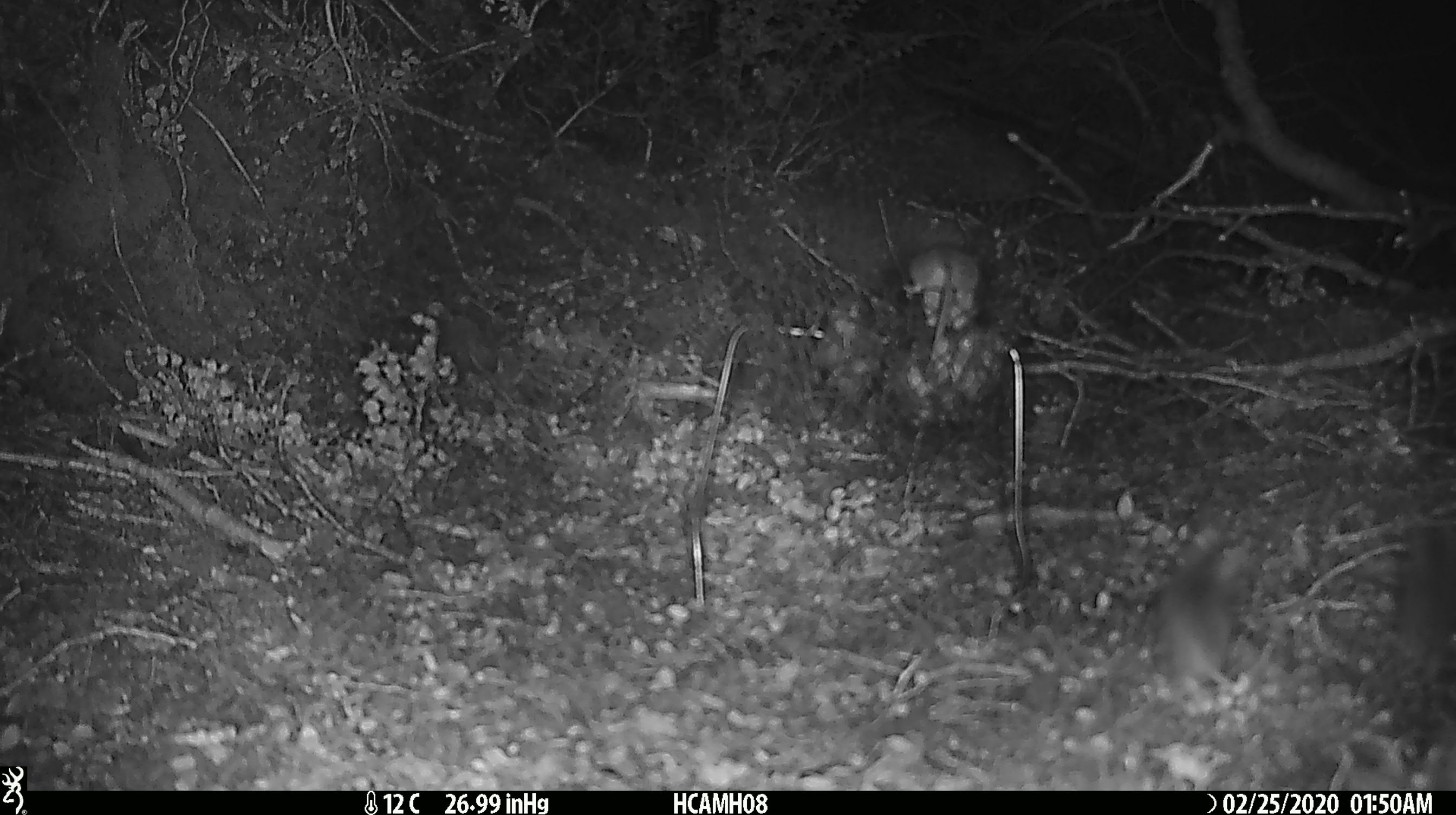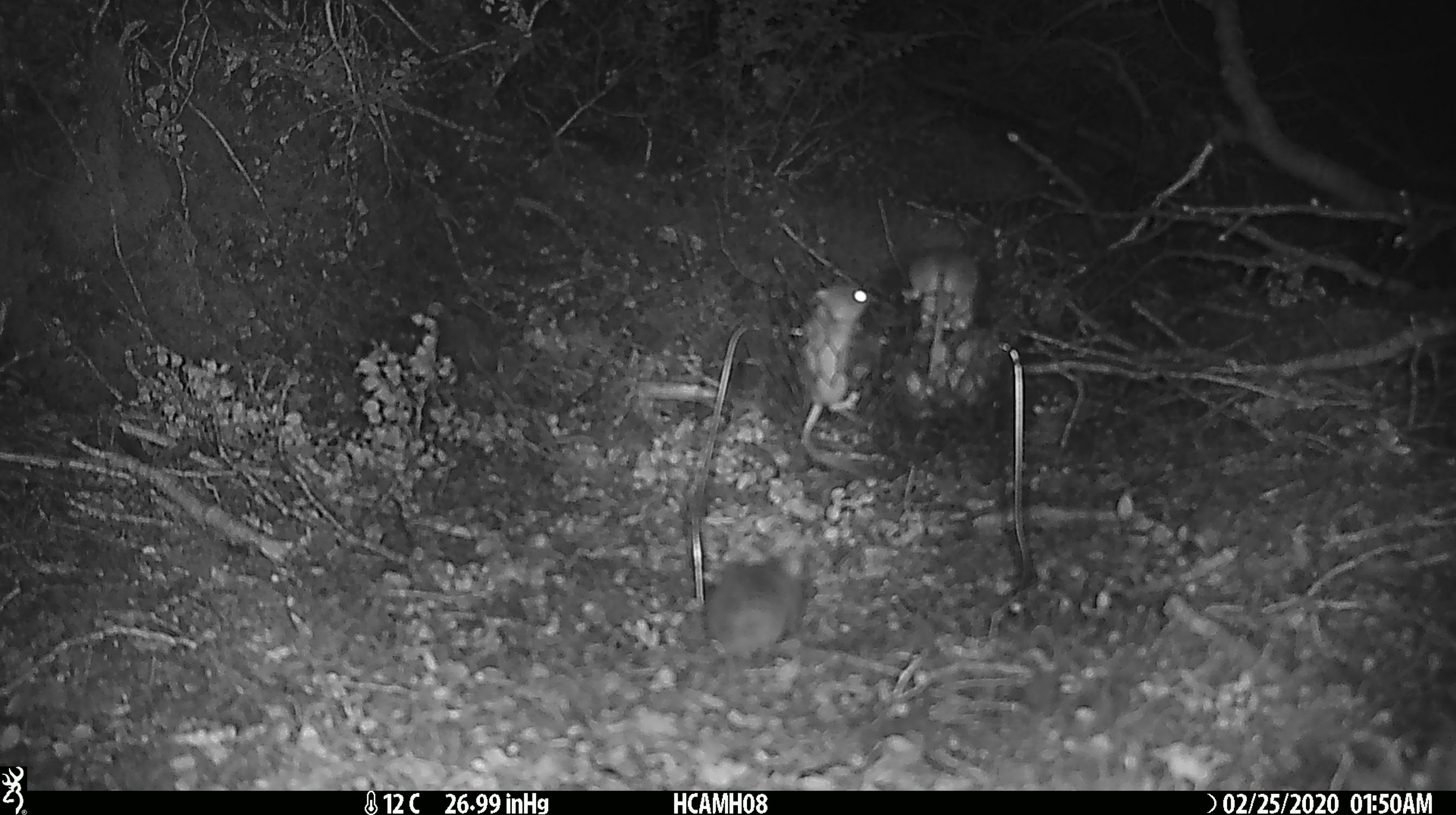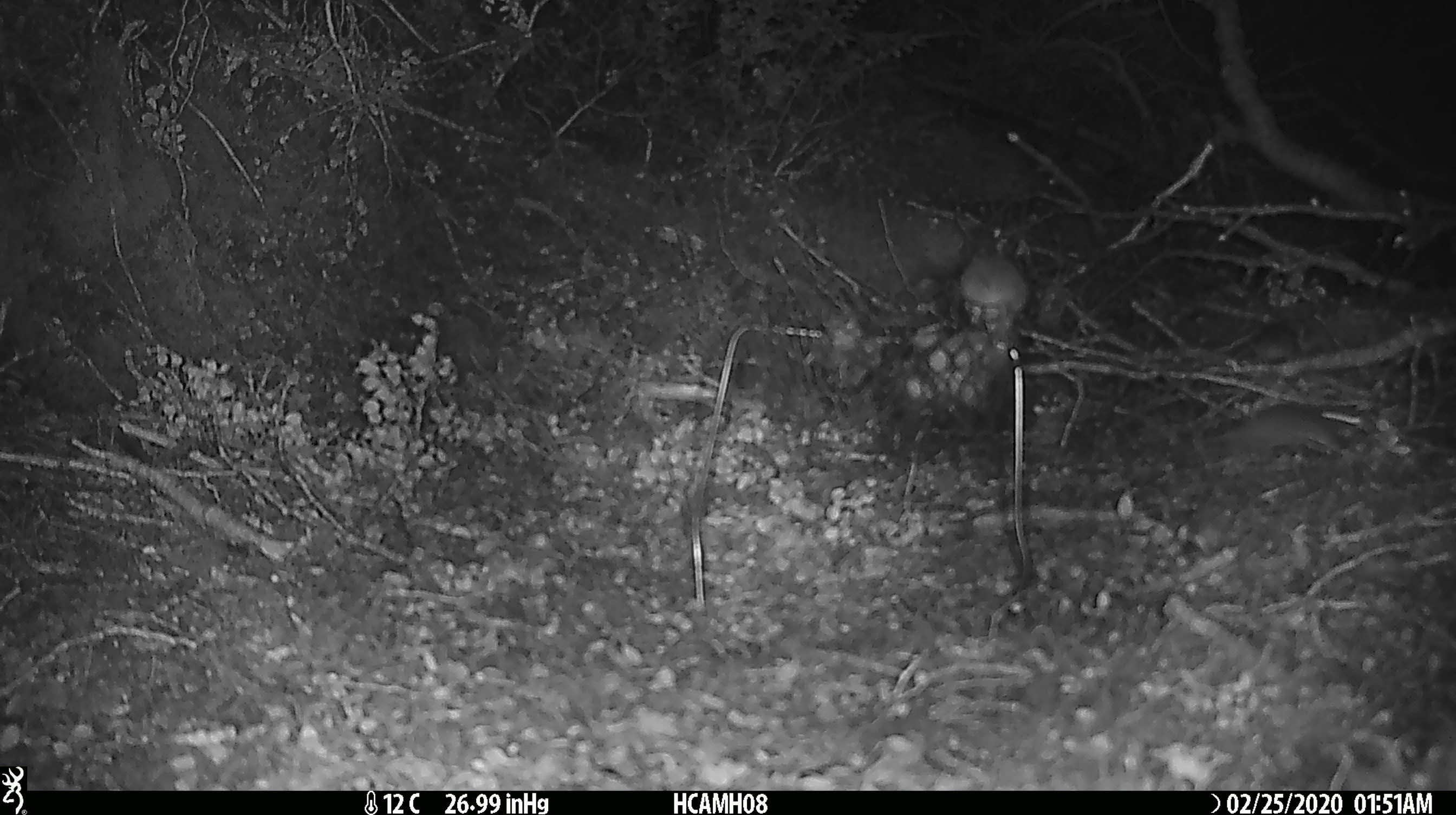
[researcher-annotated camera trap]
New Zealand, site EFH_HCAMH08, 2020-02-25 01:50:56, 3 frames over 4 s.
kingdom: Animalia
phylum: Chordata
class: Mammalia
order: Rodentia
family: Muridae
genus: Mus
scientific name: Mus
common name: mouse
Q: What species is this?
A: Mouse (Mus).